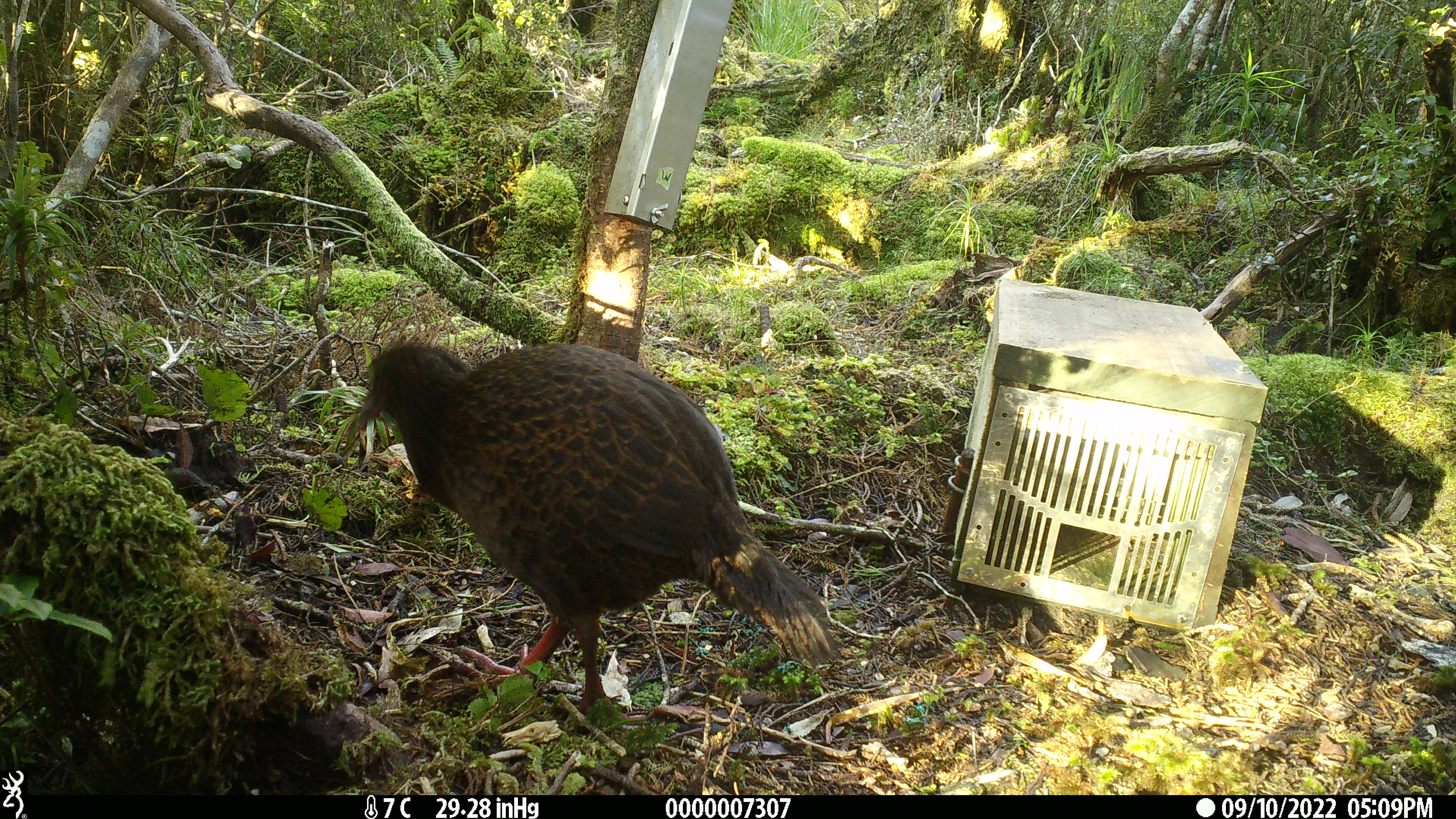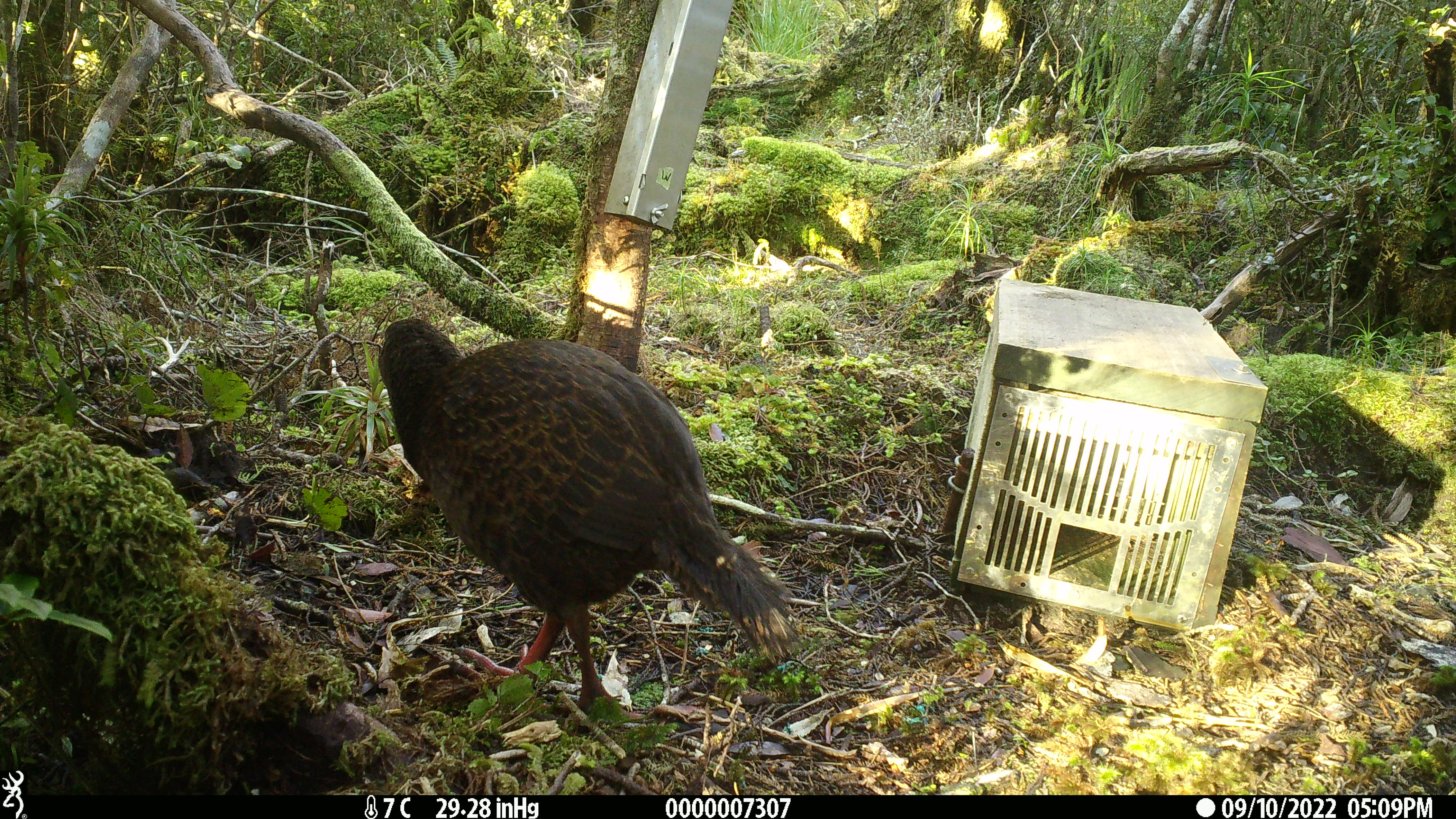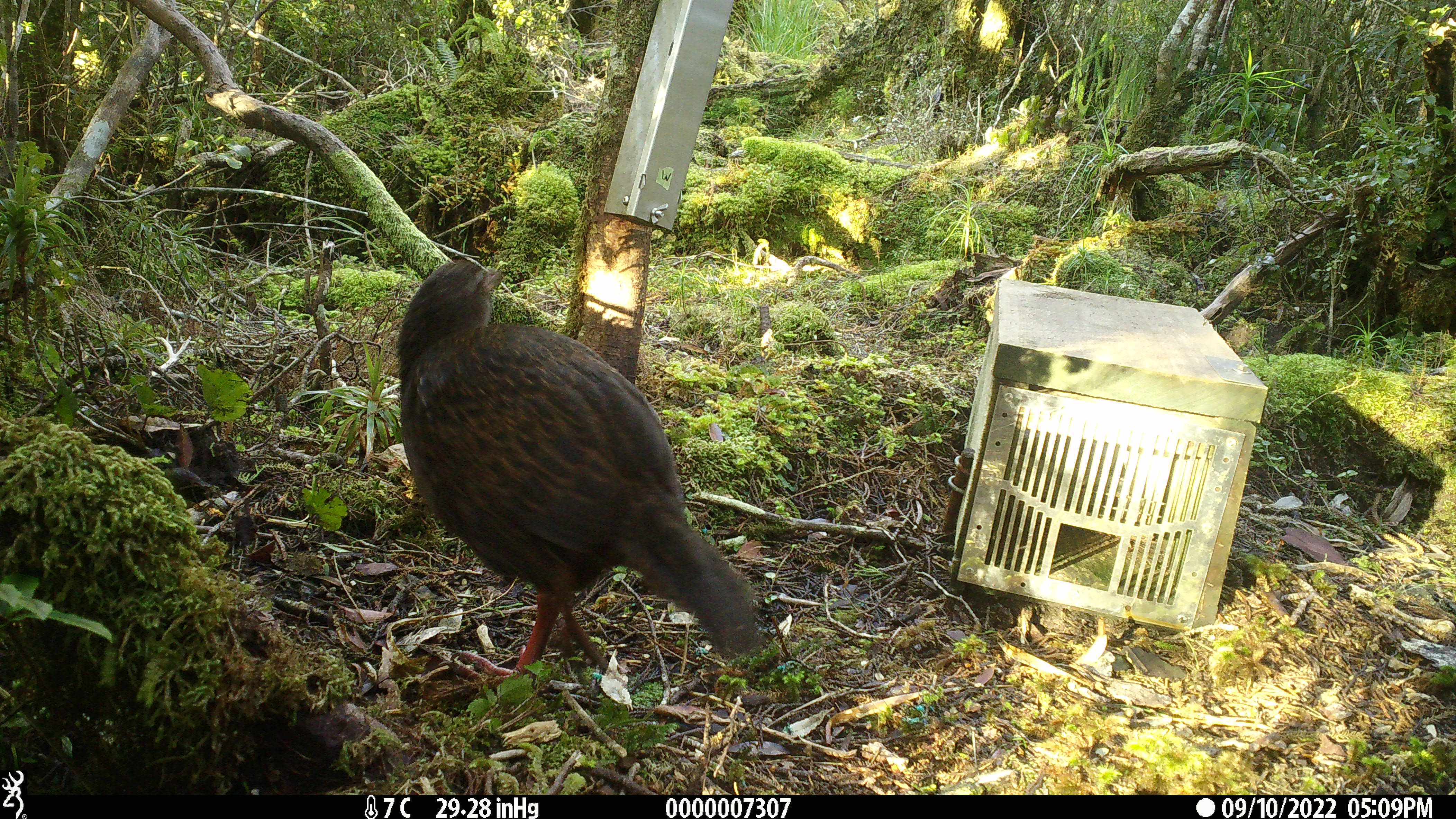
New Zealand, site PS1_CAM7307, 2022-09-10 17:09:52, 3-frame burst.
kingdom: Animalia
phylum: Chordata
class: Aves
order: Gruiformes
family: Rallidae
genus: Gallirallus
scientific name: Gallirallus australis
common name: weka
Weka (Gallirallus australis).